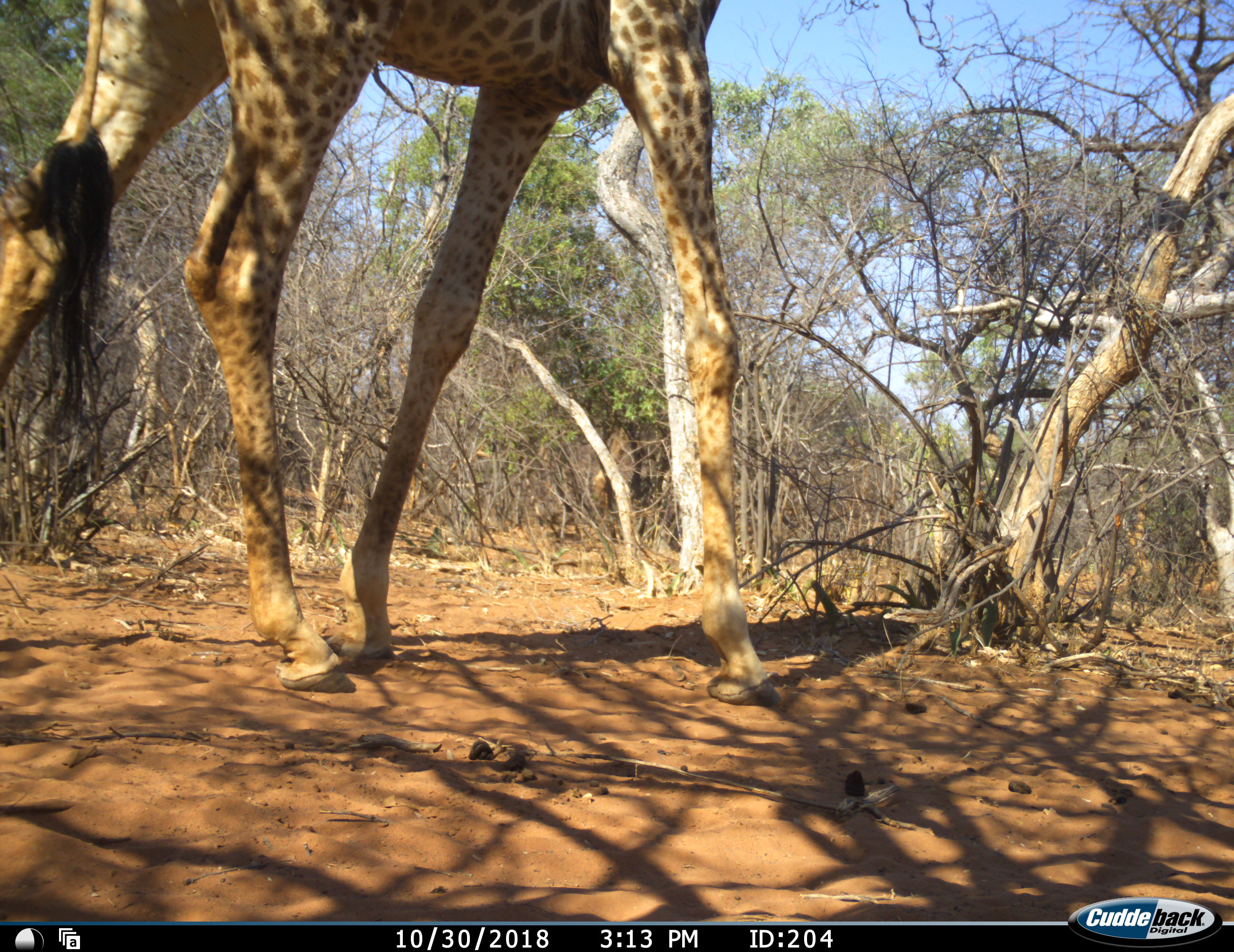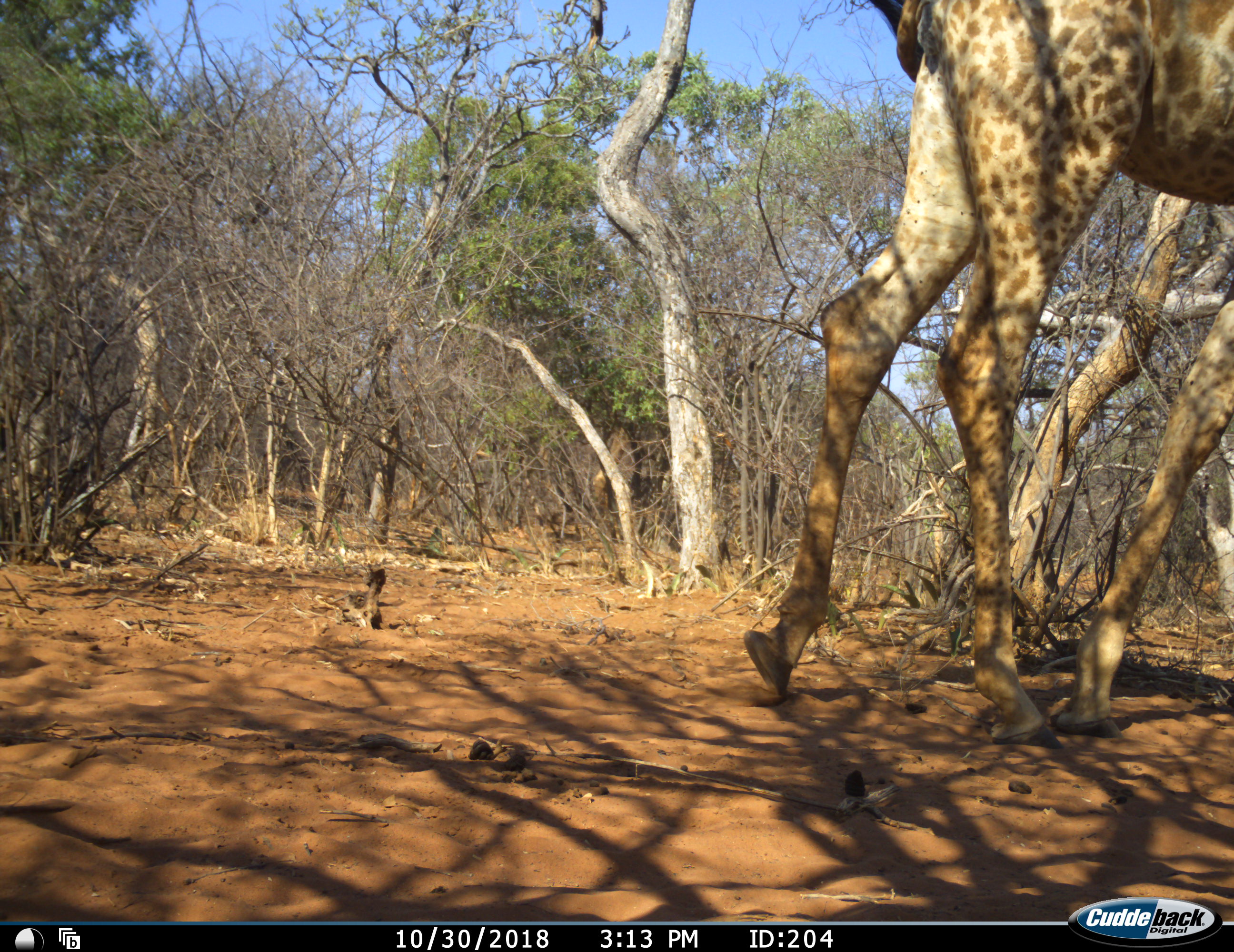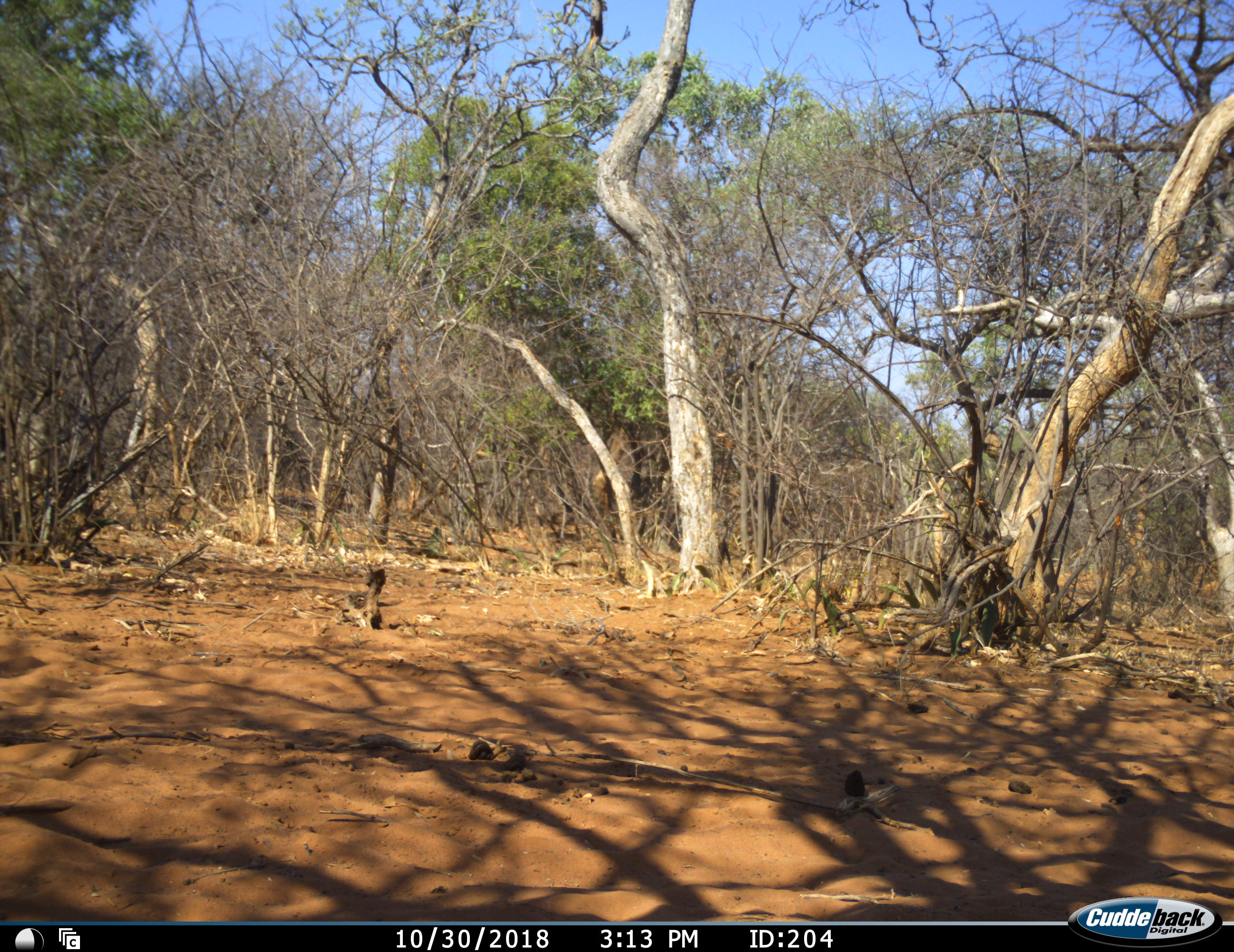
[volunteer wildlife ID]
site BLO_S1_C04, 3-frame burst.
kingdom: Animalia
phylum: Chordata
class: Mammalia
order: Artiodactyla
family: Giraffidae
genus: Giraffa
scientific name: Giraffa camelopardalis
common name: giraffe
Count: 1.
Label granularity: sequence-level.